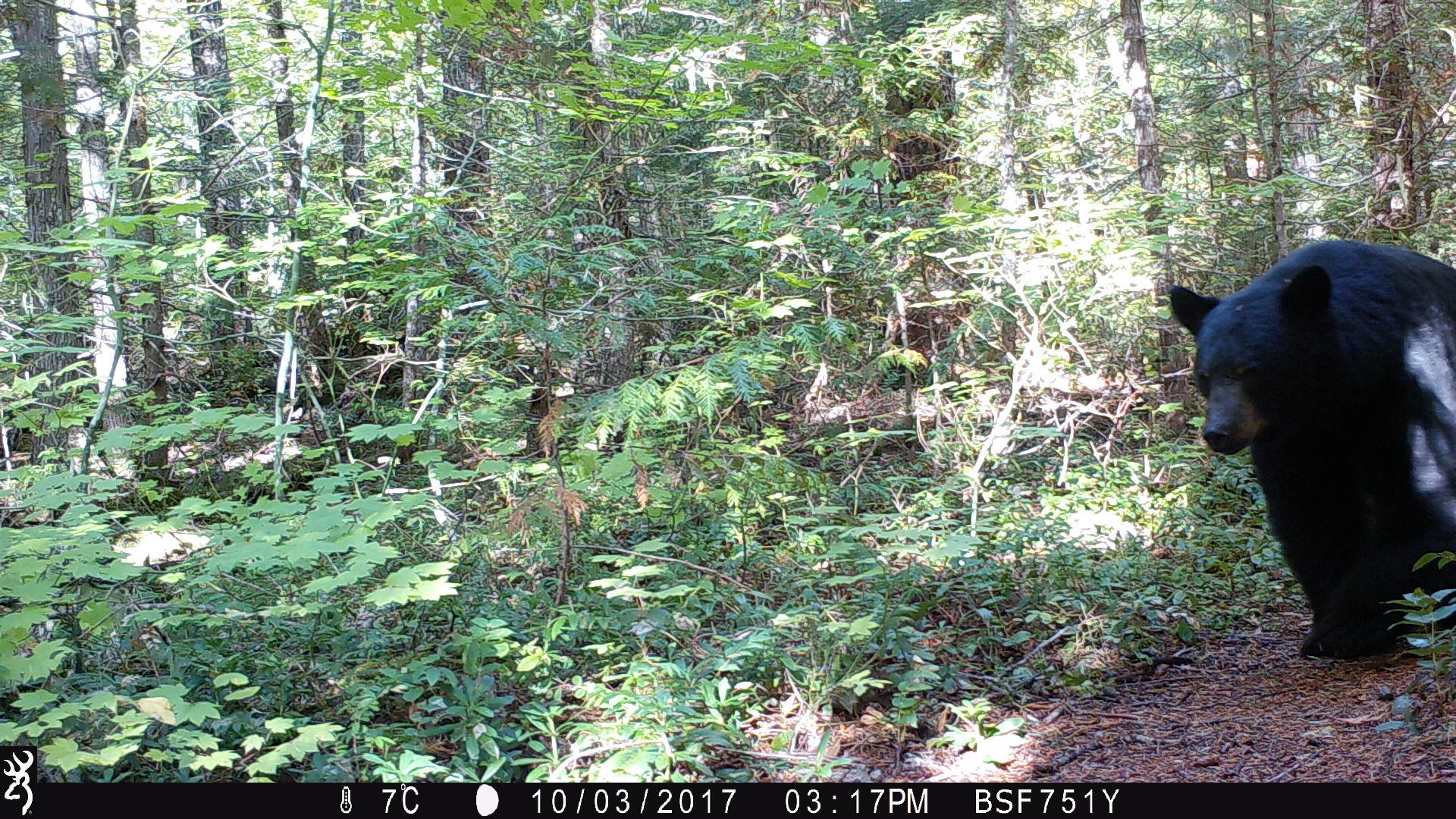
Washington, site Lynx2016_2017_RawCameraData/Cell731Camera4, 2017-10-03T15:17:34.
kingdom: Animalia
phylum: Chordata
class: Mammalia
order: Carnivora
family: Ursidae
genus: Ursus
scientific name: Ursus americanus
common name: american black bear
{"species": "Ursus americanus (american black bear)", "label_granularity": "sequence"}